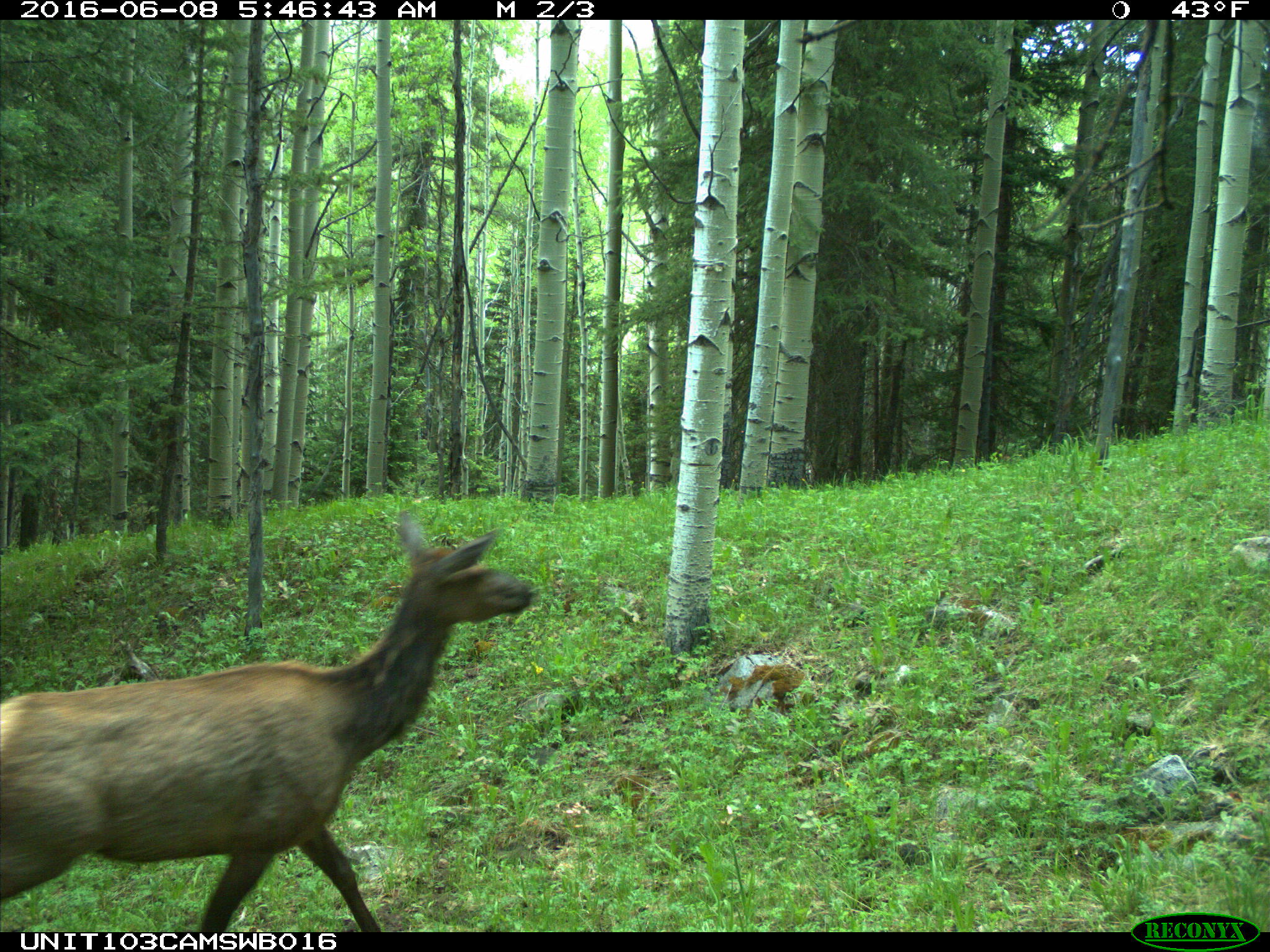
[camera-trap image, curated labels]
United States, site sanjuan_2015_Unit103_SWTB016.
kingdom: Animalia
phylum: Chordata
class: Mammalia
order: Artiodactyla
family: Cervidae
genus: Cervus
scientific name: Cervus elaphus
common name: red deer